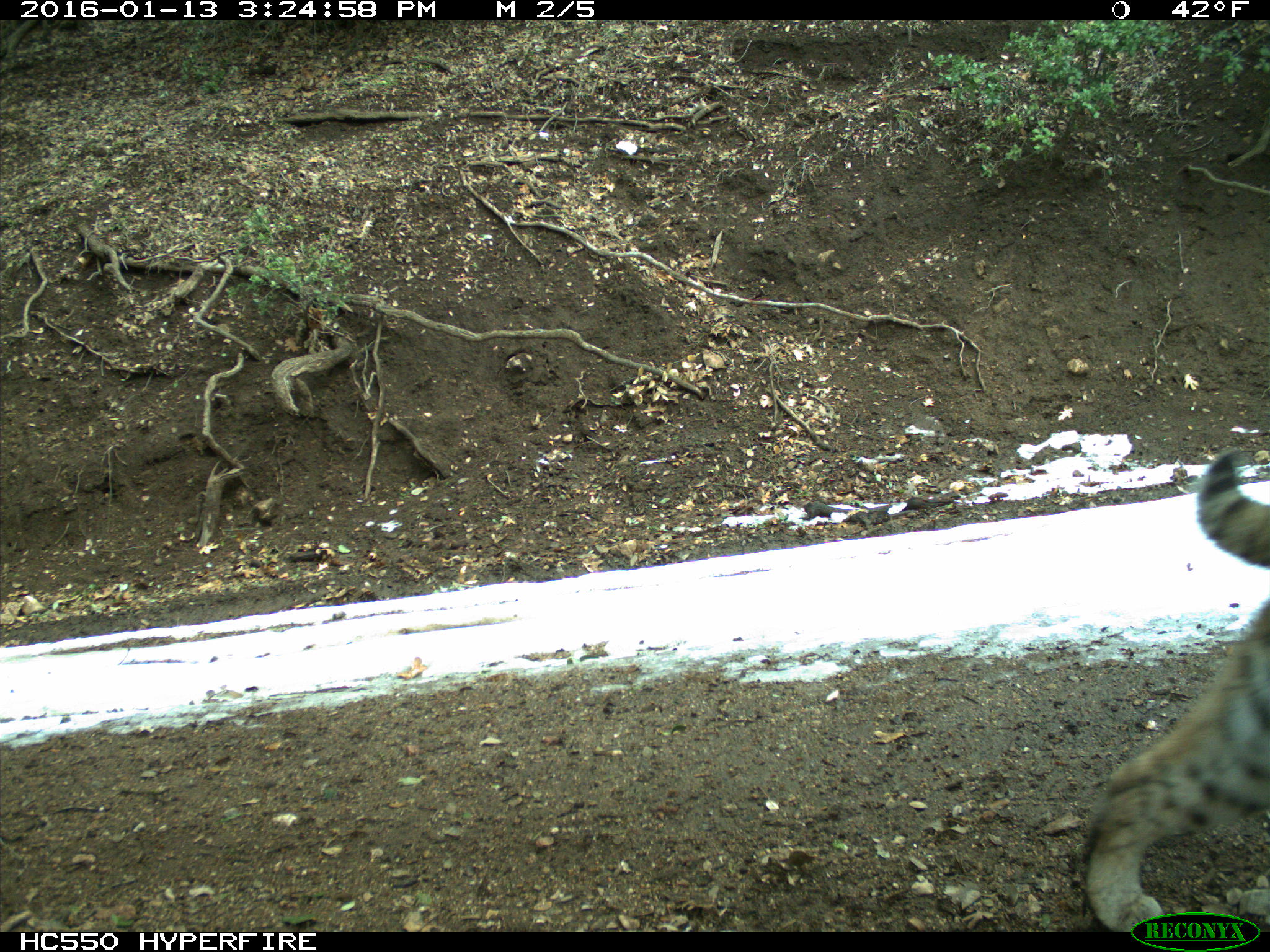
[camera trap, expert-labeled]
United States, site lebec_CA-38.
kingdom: Animalia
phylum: Chordata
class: Mammalia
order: Carnivora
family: Felidae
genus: Lynx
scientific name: Lynx rufus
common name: bobcat